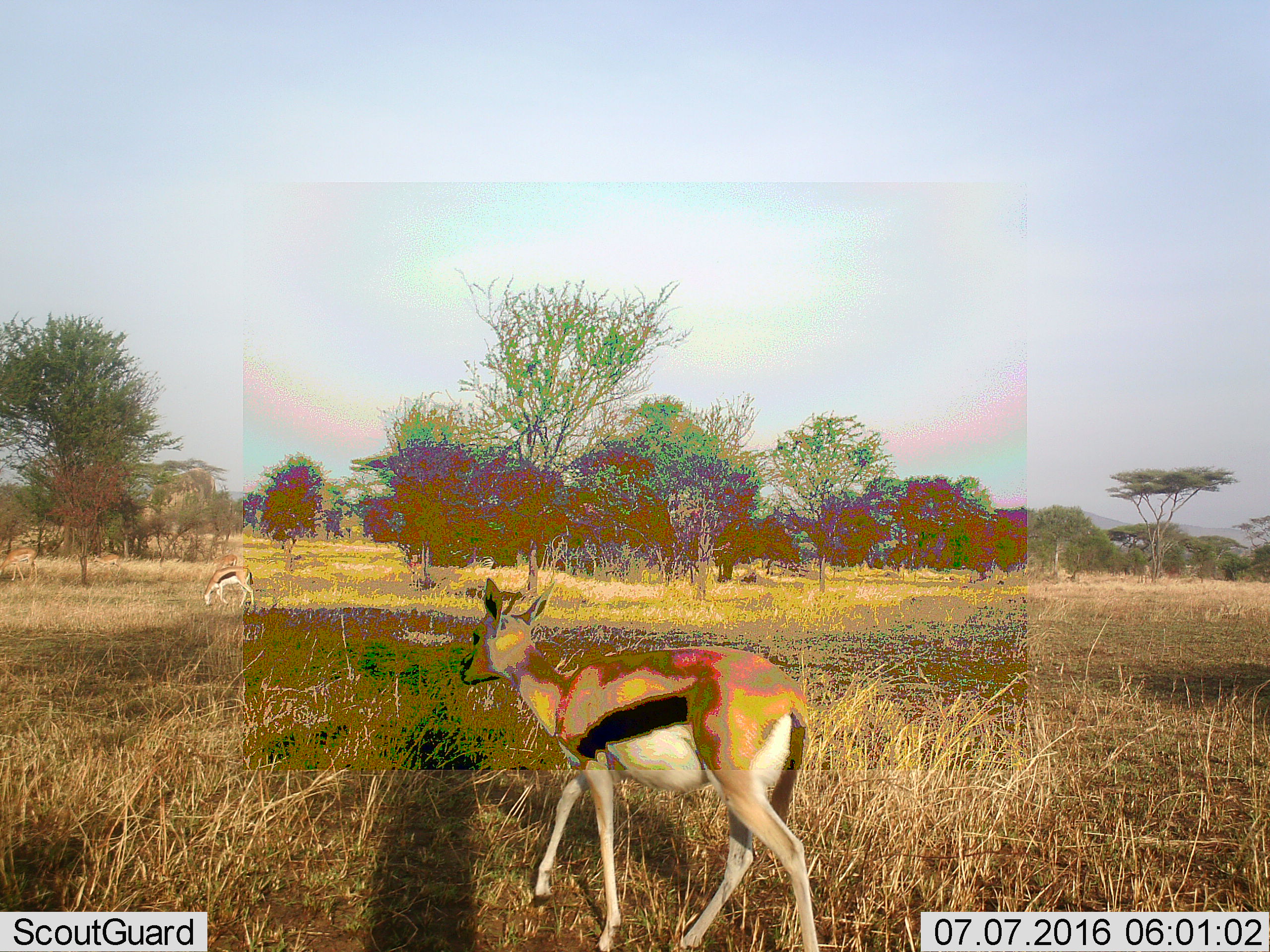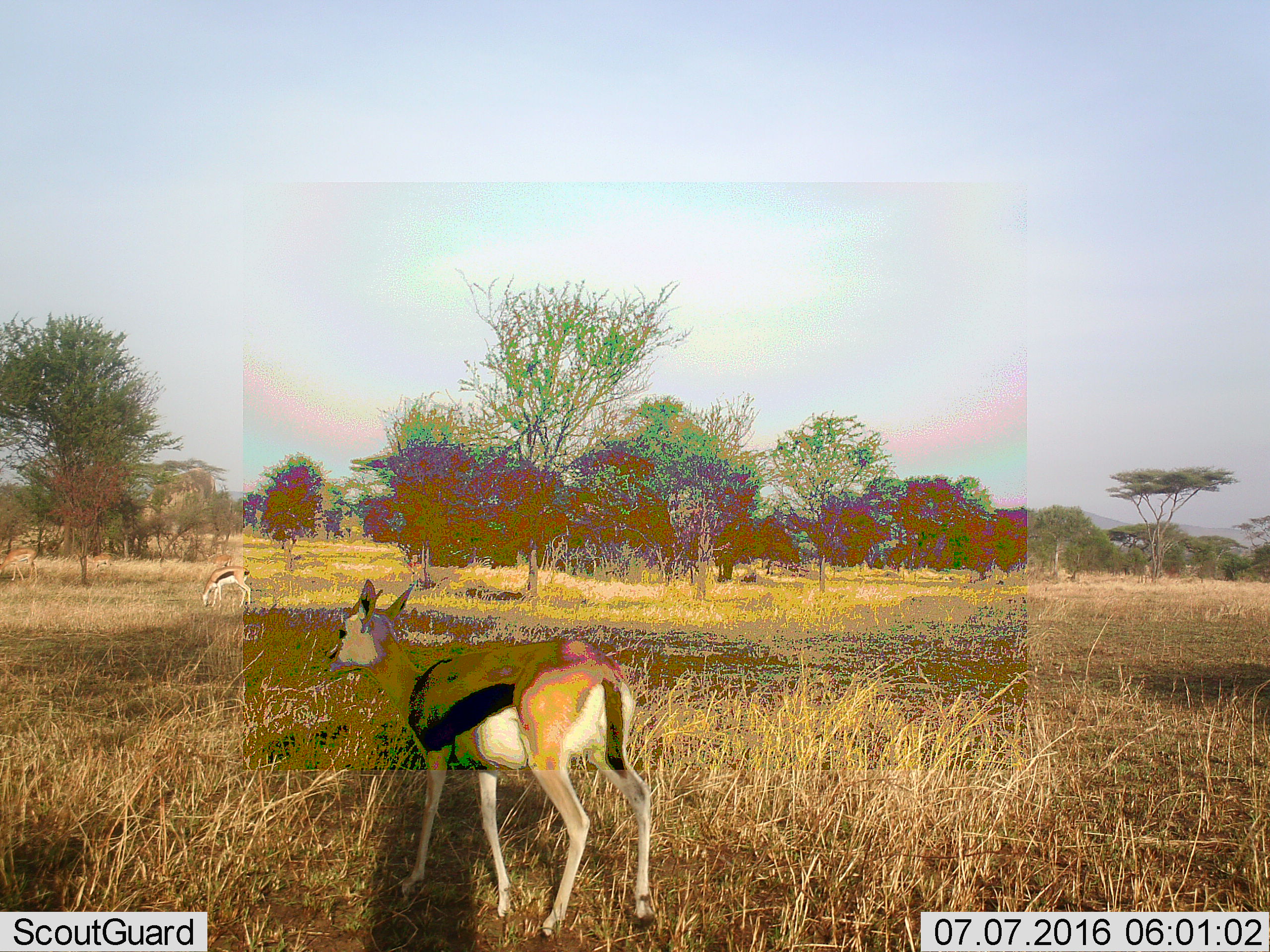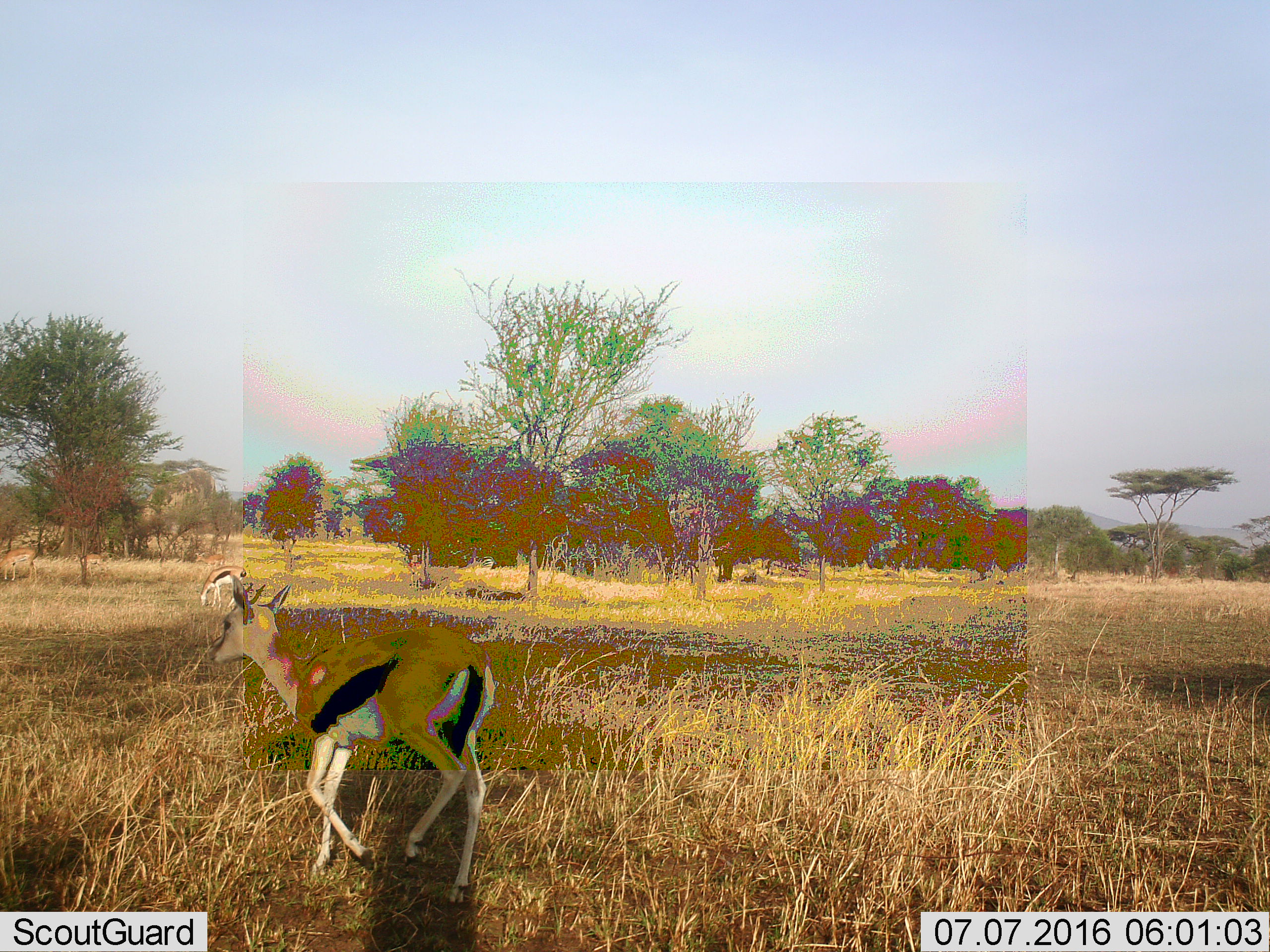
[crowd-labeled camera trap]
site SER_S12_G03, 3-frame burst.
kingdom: Animalia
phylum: Chordata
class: Mammalia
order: Artiodactyla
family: Bovidae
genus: Eudorcas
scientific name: Eudorcas thomsonii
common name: thomson's gazelle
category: gazellethomsons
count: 4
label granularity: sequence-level